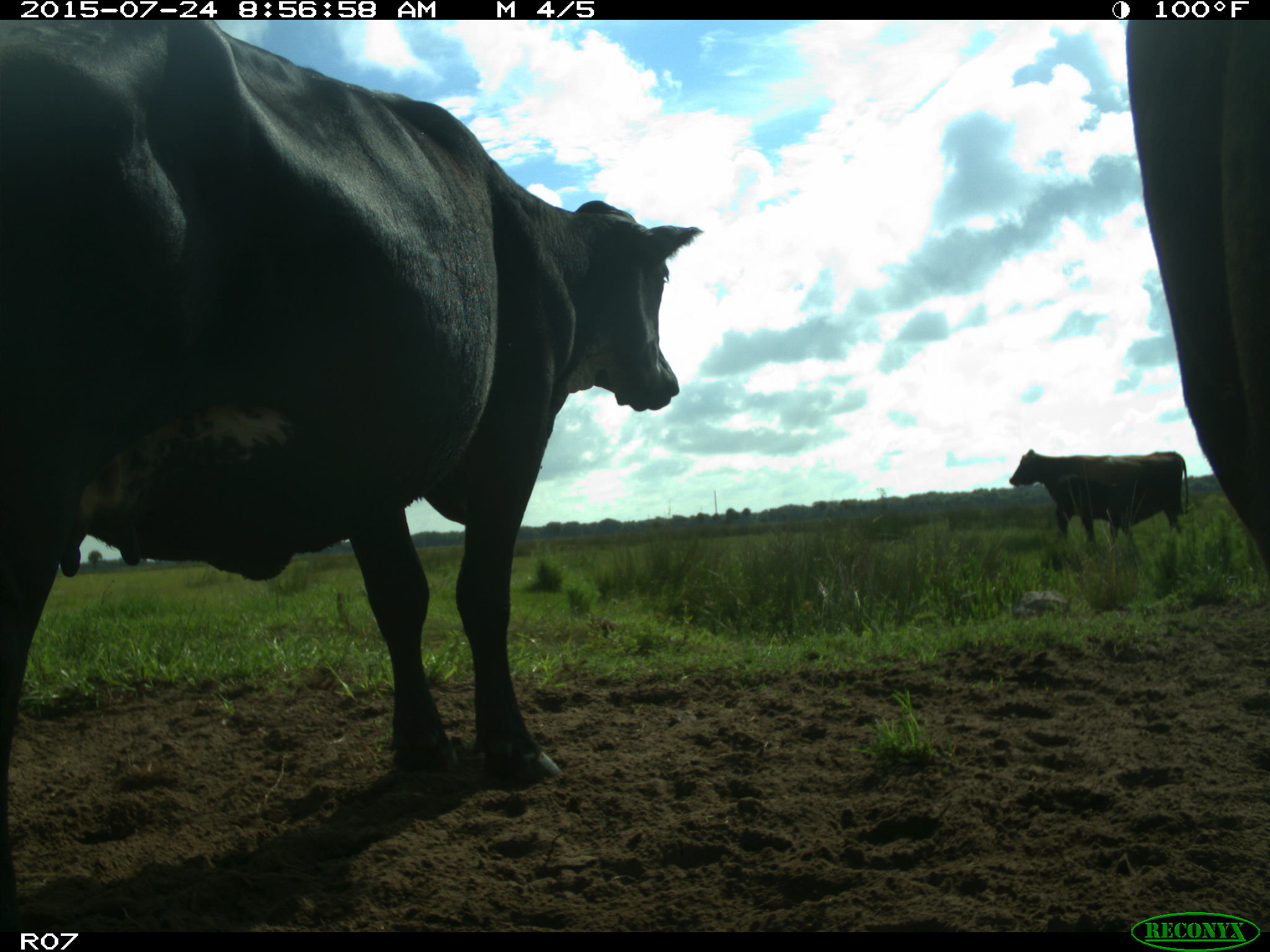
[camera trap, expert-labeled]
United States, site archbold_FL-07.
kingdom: Animalia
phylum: Chordata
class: Mammalia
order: Artiodactyla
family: Bovidae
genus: Bos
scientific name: Bos taurus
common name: domestic cow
Bos taurus (domestic cow).